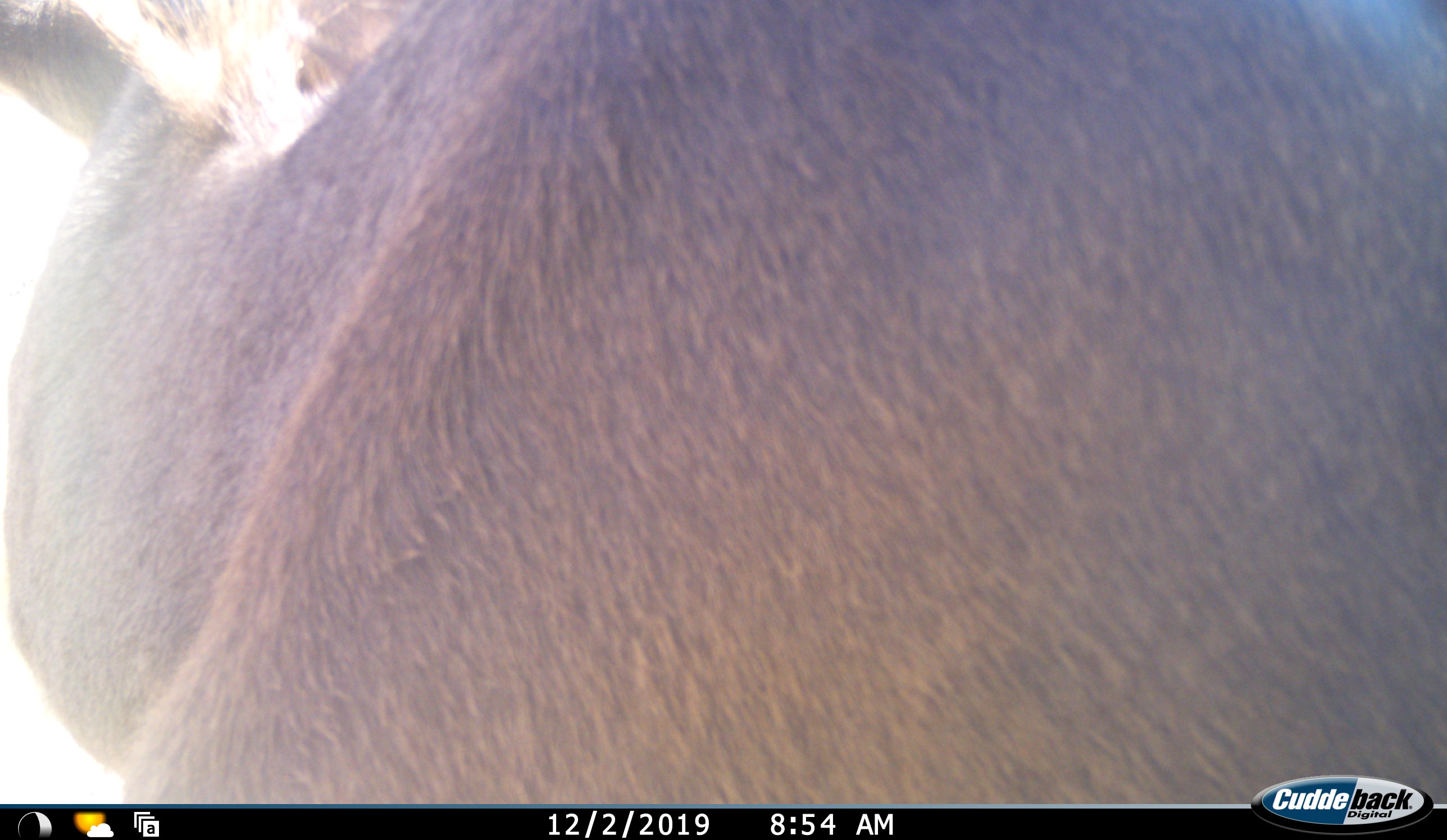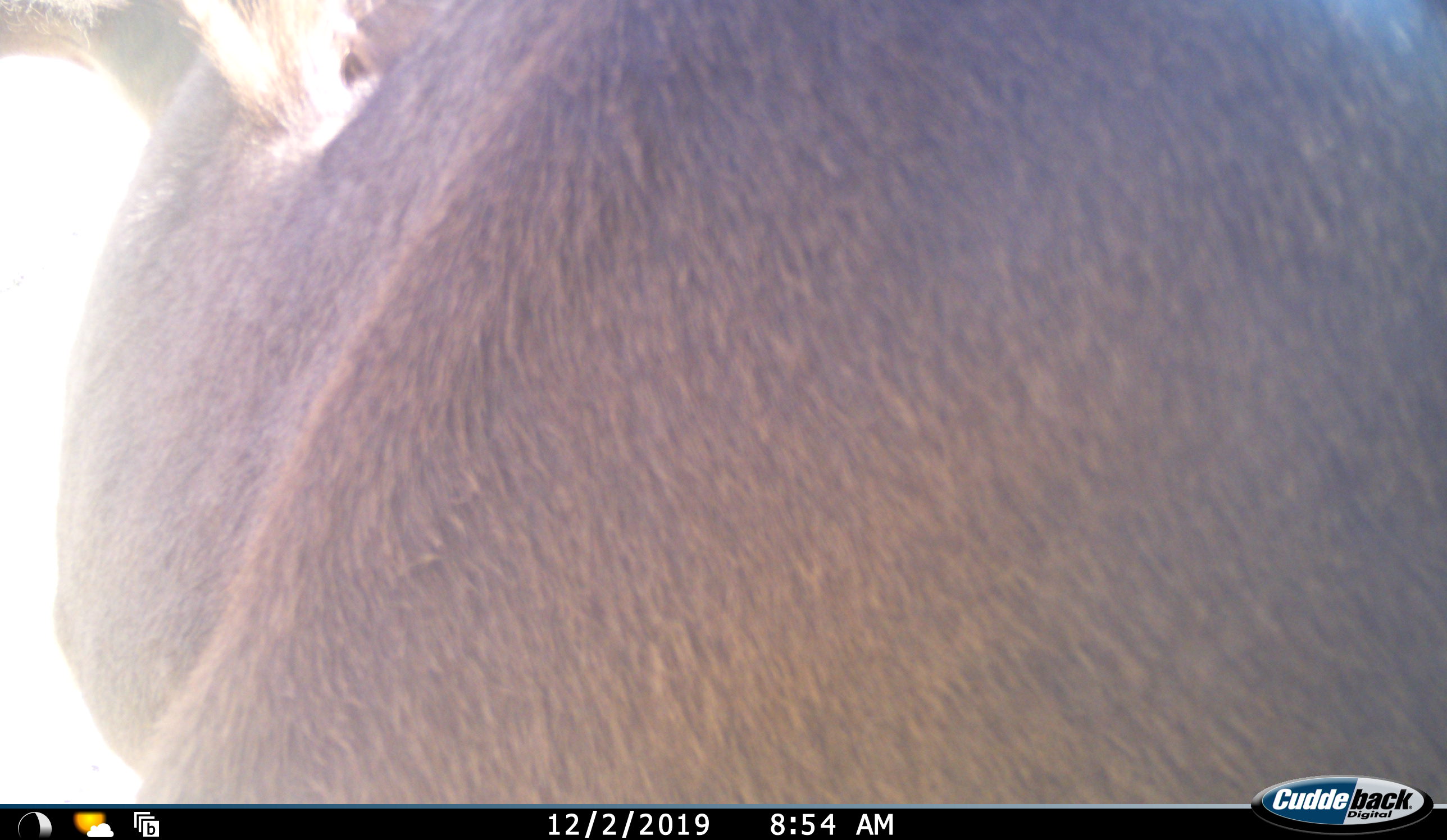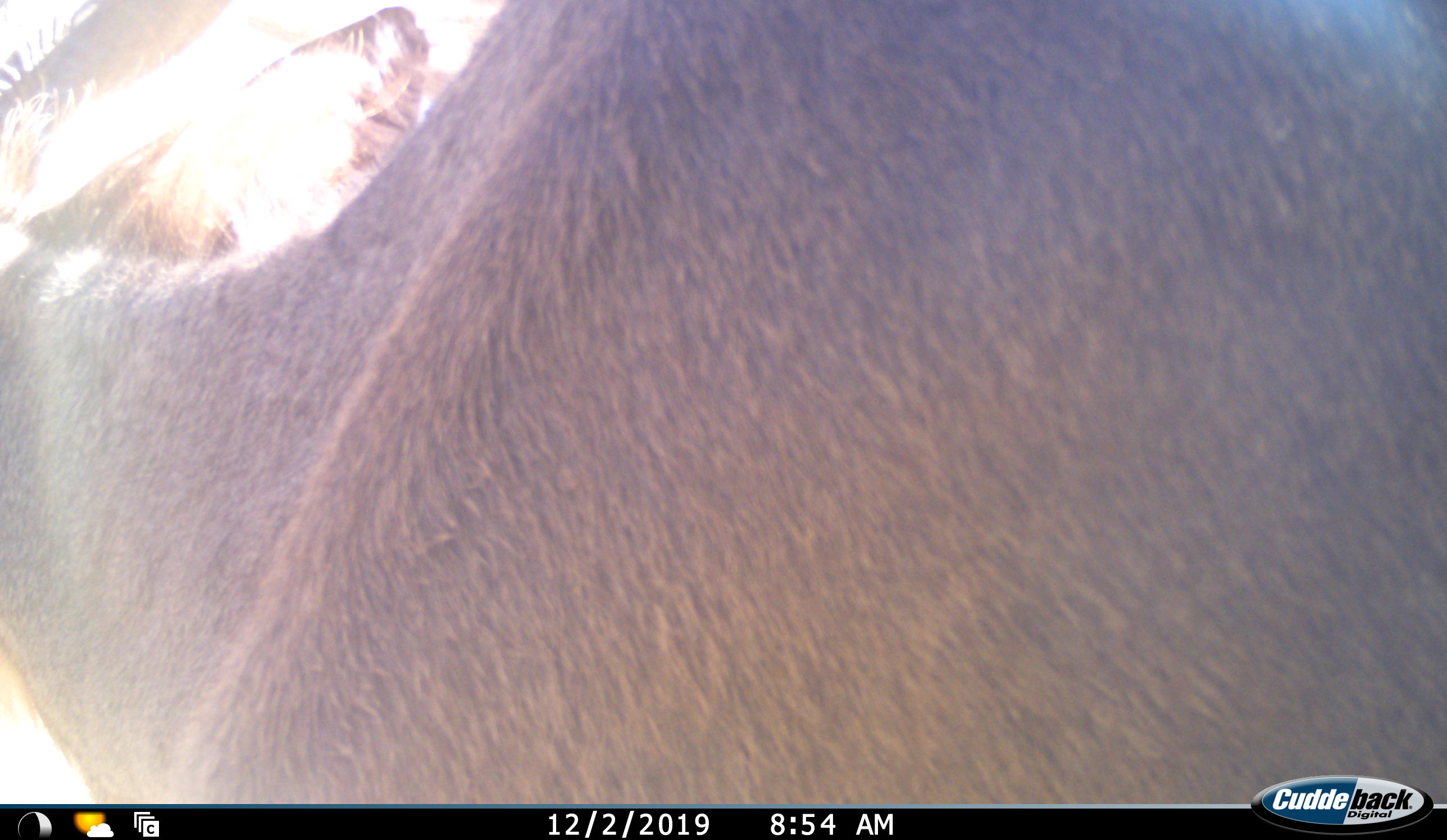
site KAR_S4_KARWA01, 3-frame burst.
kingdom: Animalia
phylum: Chordata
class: Mammalia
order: Artiodactyla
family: Bovidae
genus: Tragelaphus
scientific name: Tragelaphus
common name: kudu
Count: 1.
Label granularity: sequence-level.